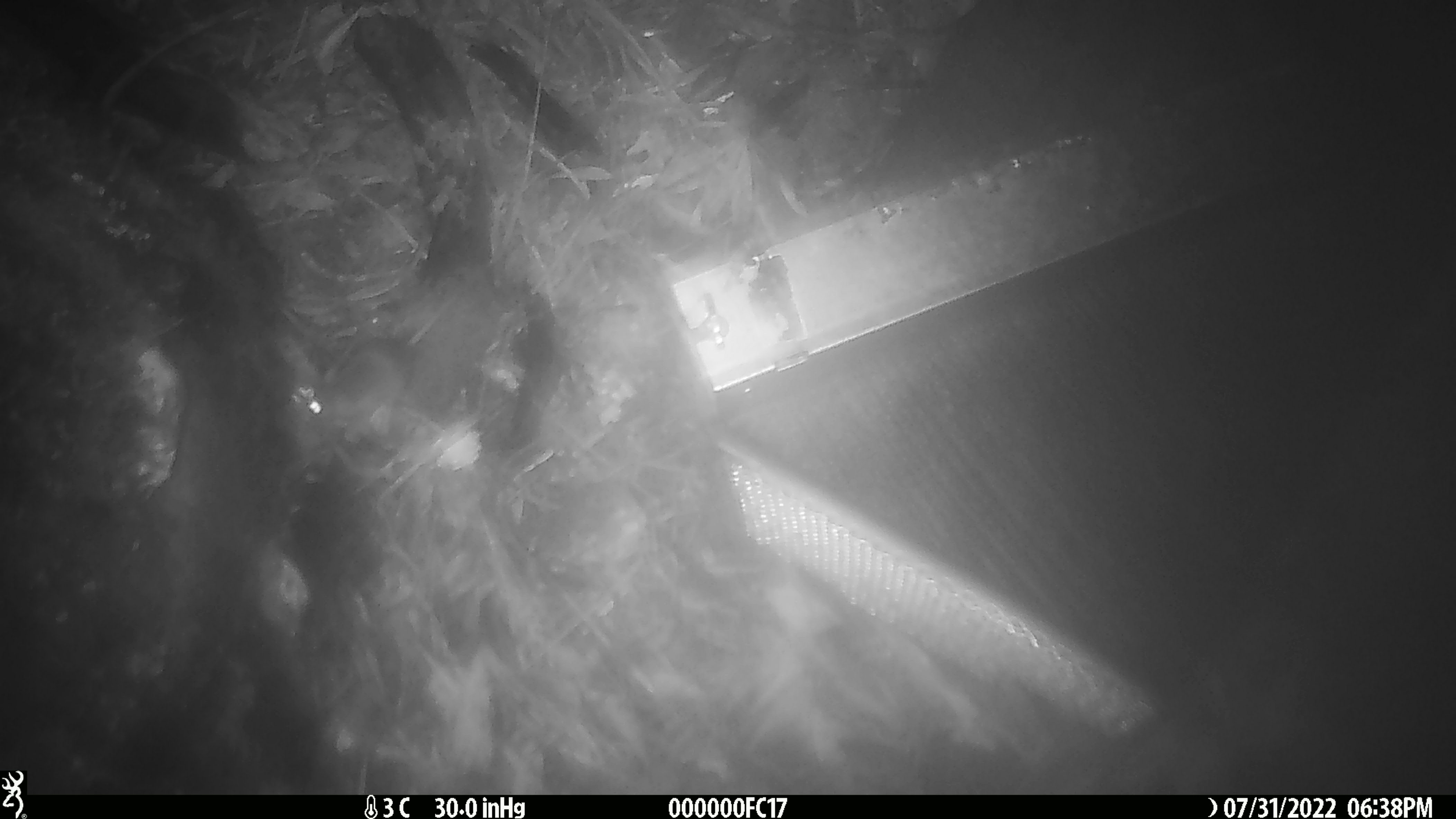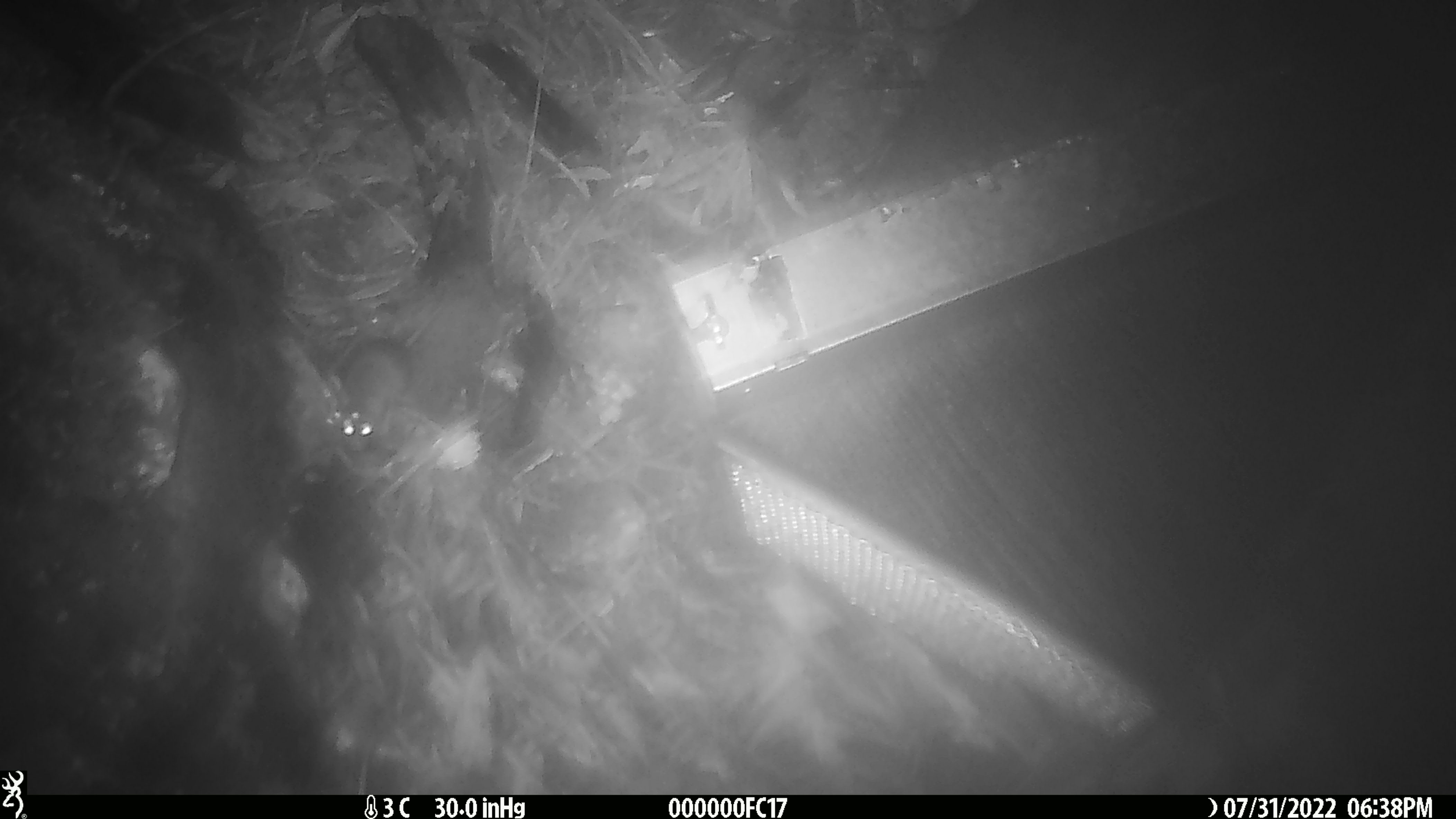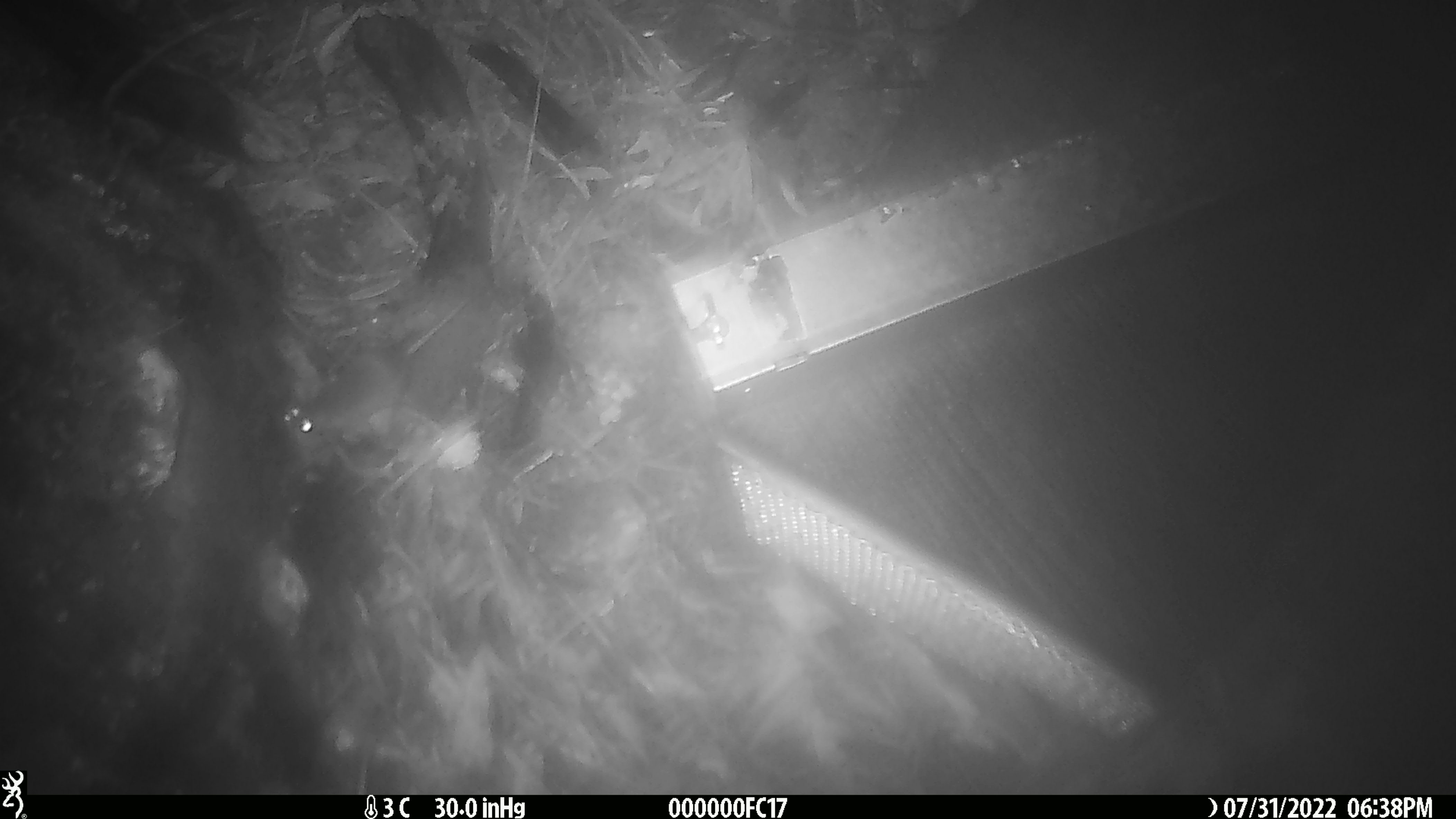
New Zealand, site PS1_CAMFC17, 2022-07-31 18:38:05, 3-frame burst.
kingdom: Animalia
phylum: Chordata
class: Mammalia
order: Rodentia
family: Muridae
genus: Mus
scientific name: Mus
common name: mouse